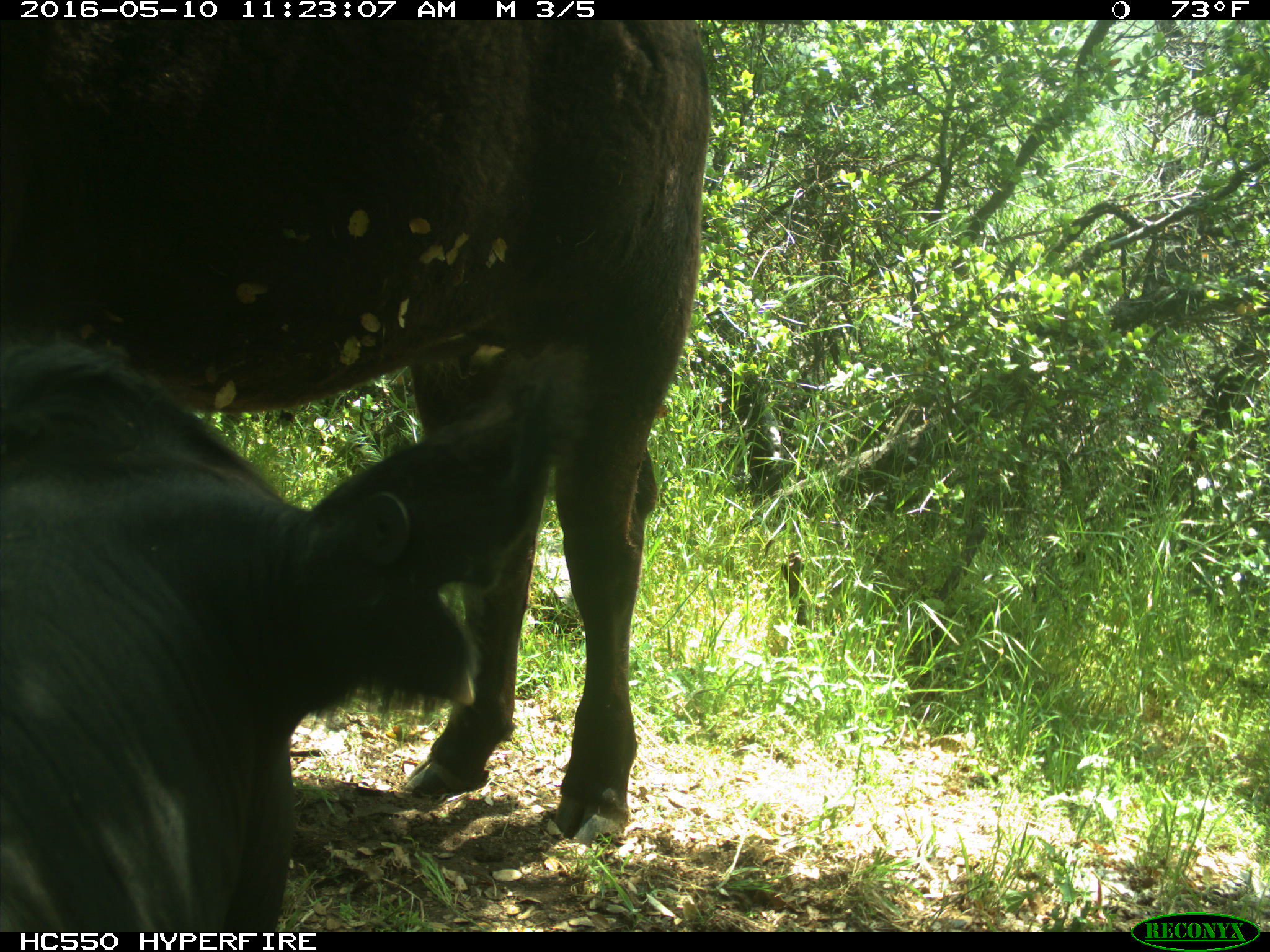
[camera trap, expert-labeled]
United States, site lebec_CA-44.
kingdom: Animalia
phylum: Chordata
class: Mammalia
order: Artiodactyla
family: Bovidae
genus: Bos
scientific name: Bos taurus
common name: domestic cow